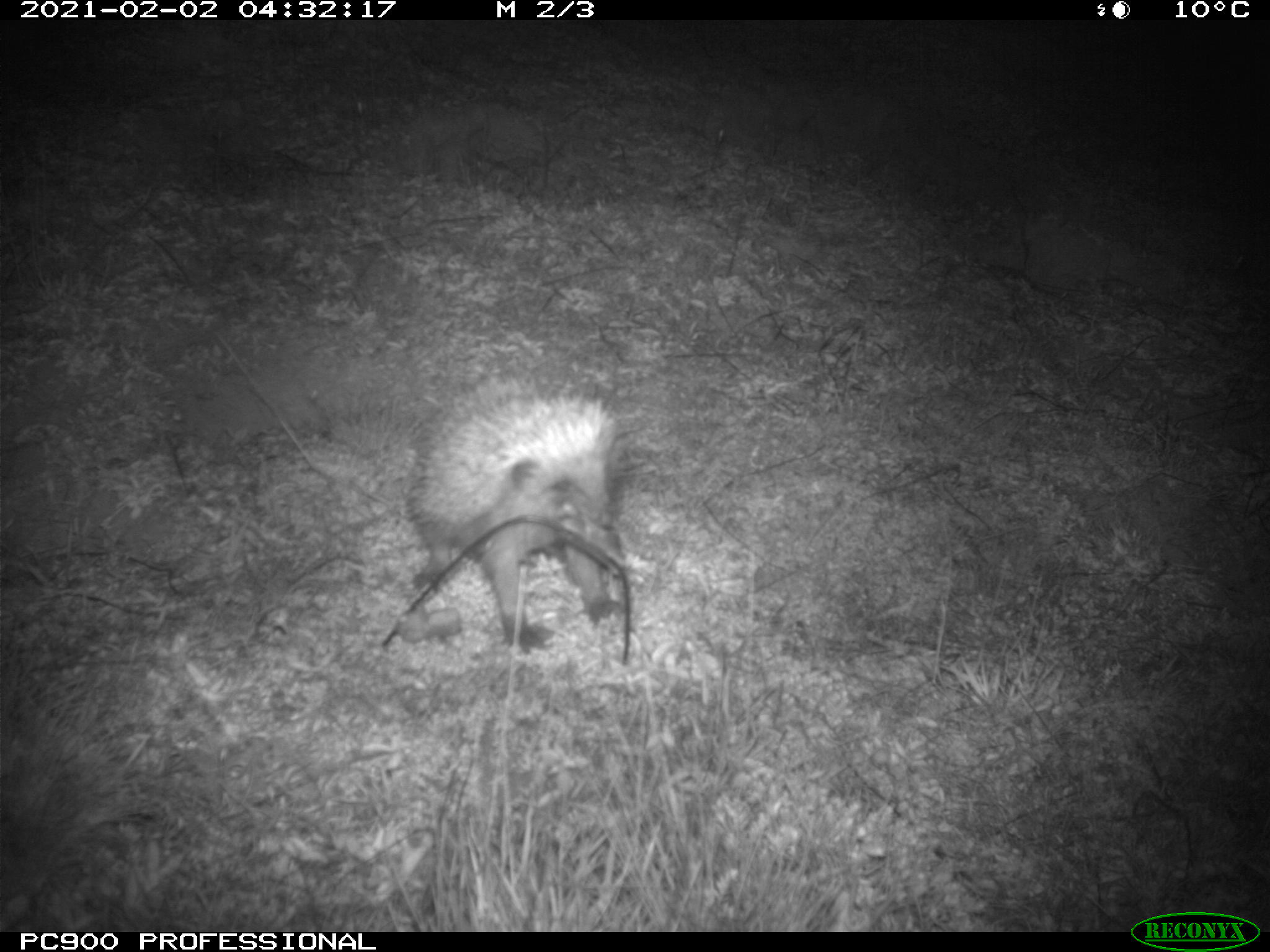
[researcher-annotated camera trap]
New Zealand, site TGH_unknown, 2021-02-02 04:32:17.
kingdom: Animalia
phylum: Chordata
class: Mammalia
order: Eulipotyphla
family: Erinaceidae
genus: Erinaceus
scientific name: Erinaceus europaeus europaeus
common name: european hedgehog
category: hedgehog